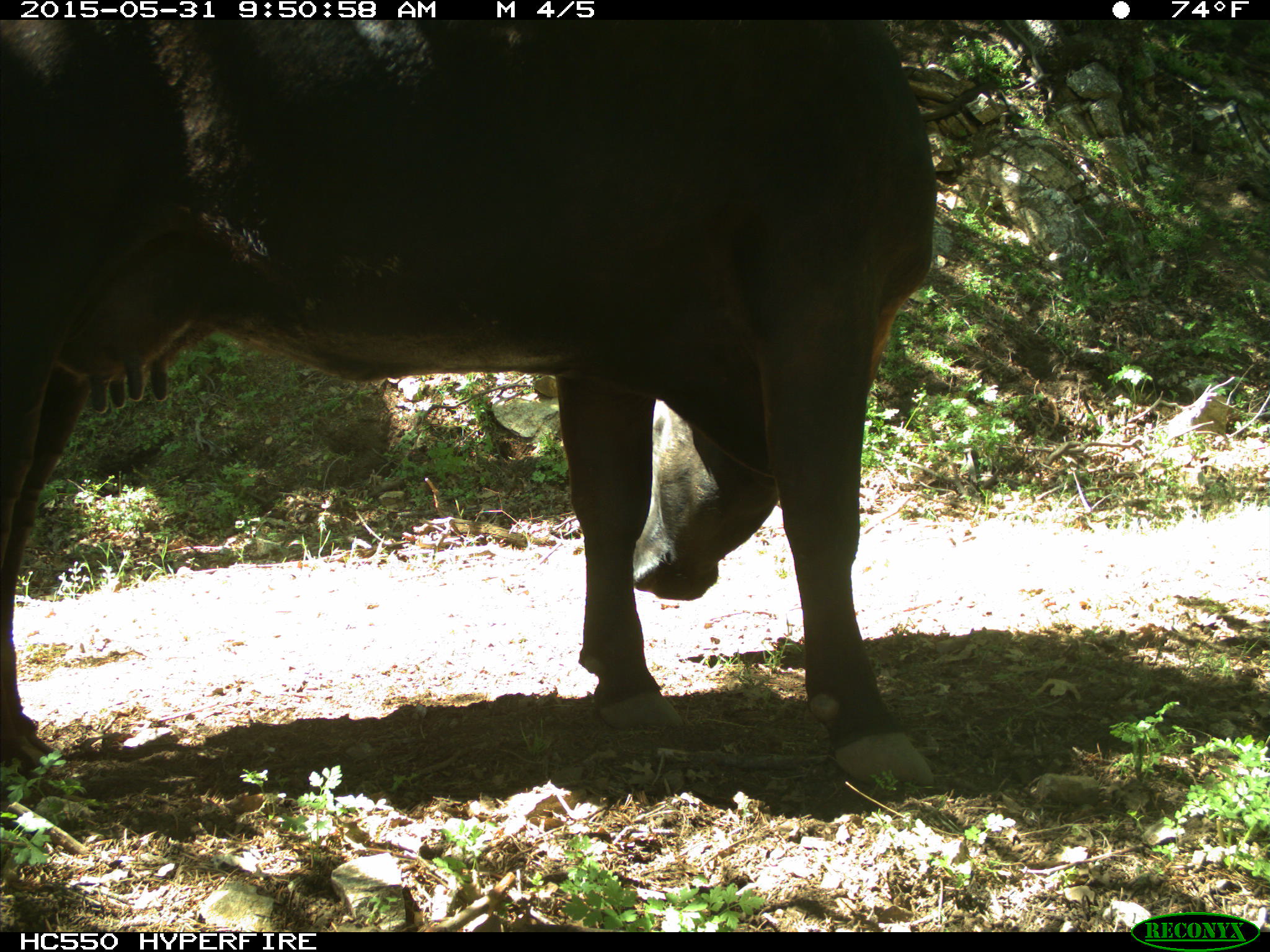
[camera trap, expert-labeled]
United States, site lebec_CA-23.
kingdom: Animalia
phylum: Chordata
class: Mammalia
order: Artiodactyla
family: Bovidae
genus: Bos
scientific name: Bos taurus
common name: domestic cow